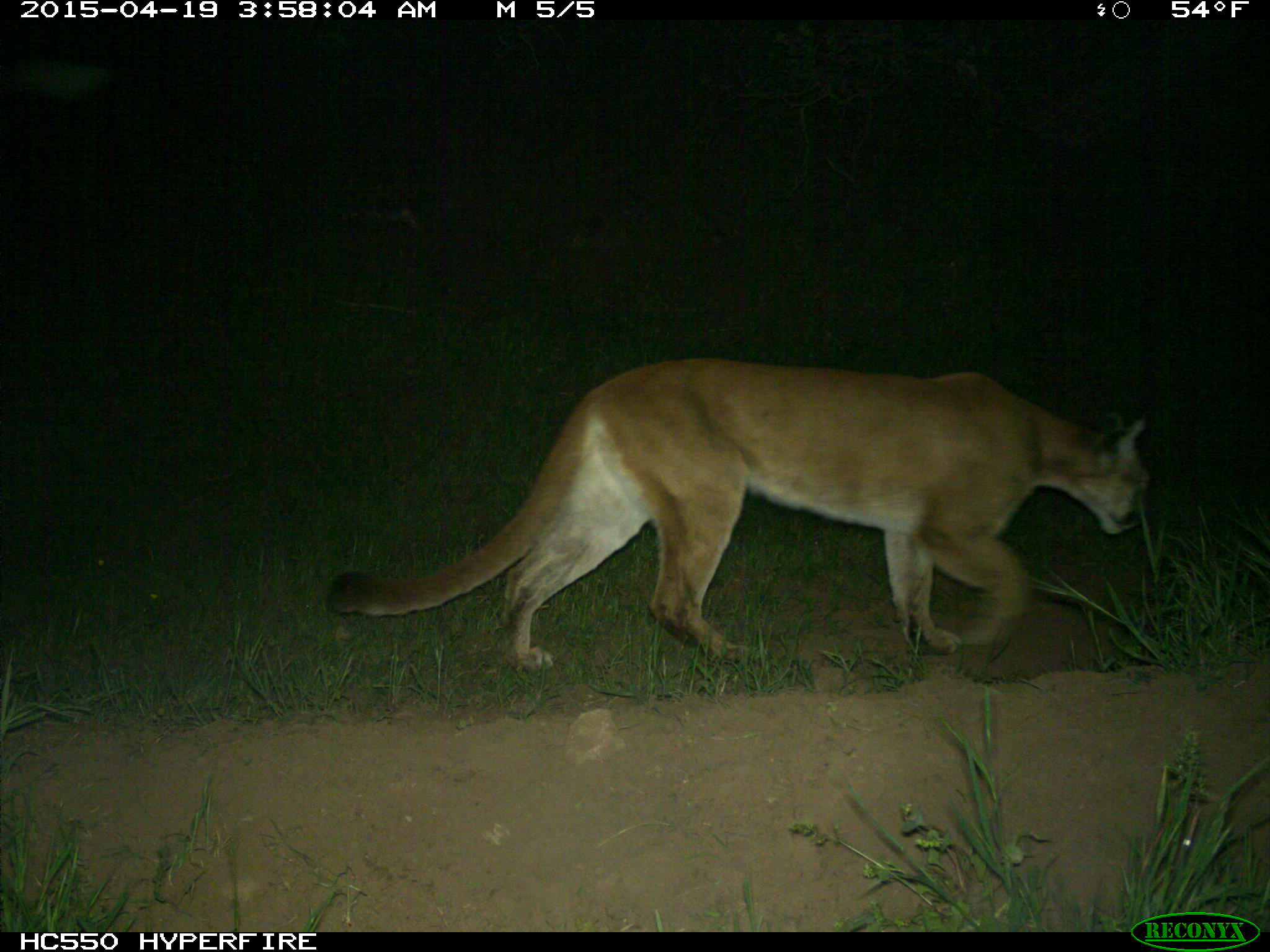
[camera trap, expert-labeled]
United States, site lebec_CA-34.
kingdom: Animalia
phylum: Chordata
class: Mammalia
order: Carnivora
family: Felidae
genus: Puma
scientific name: Puma concolor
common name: mountain lion